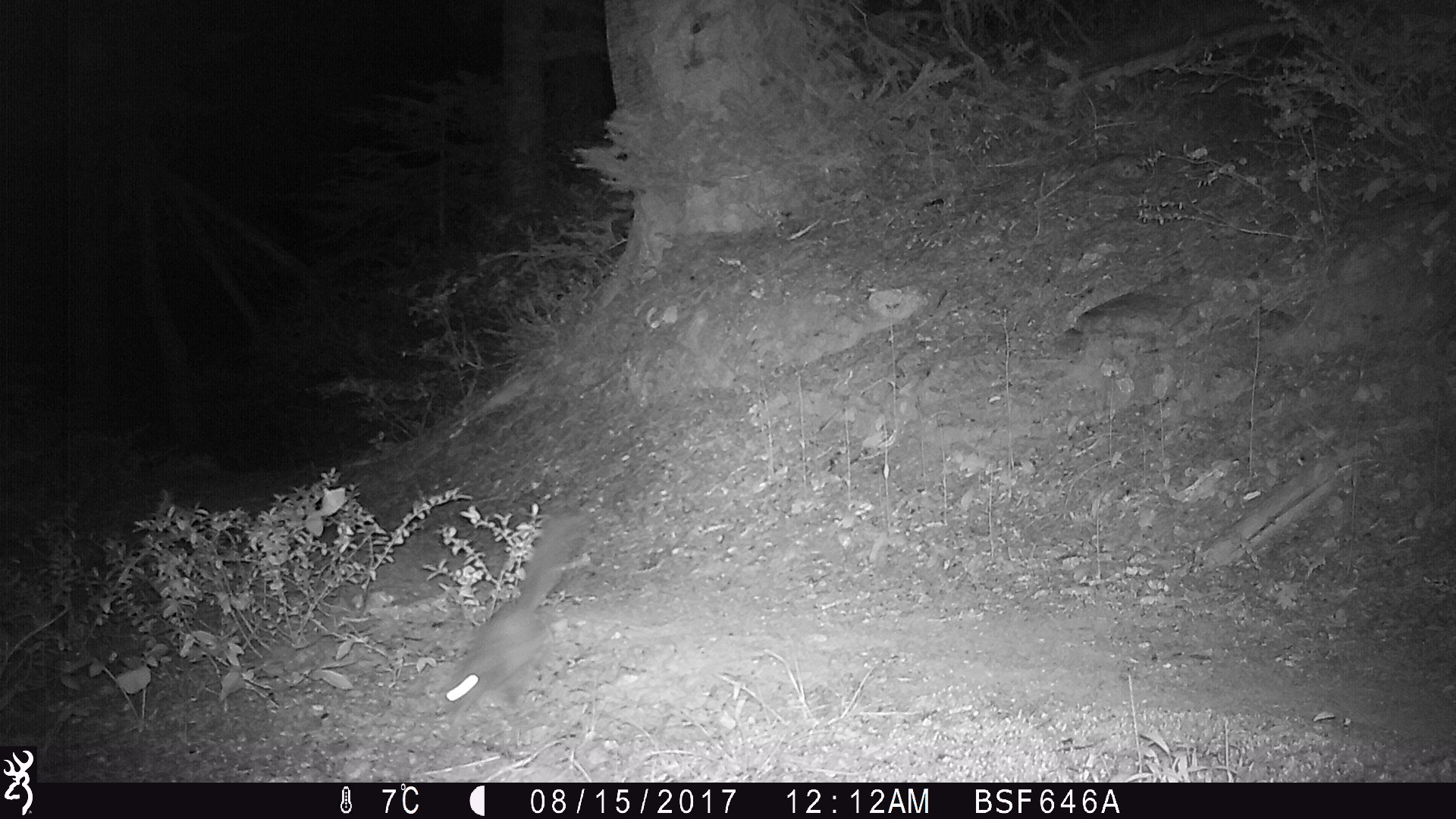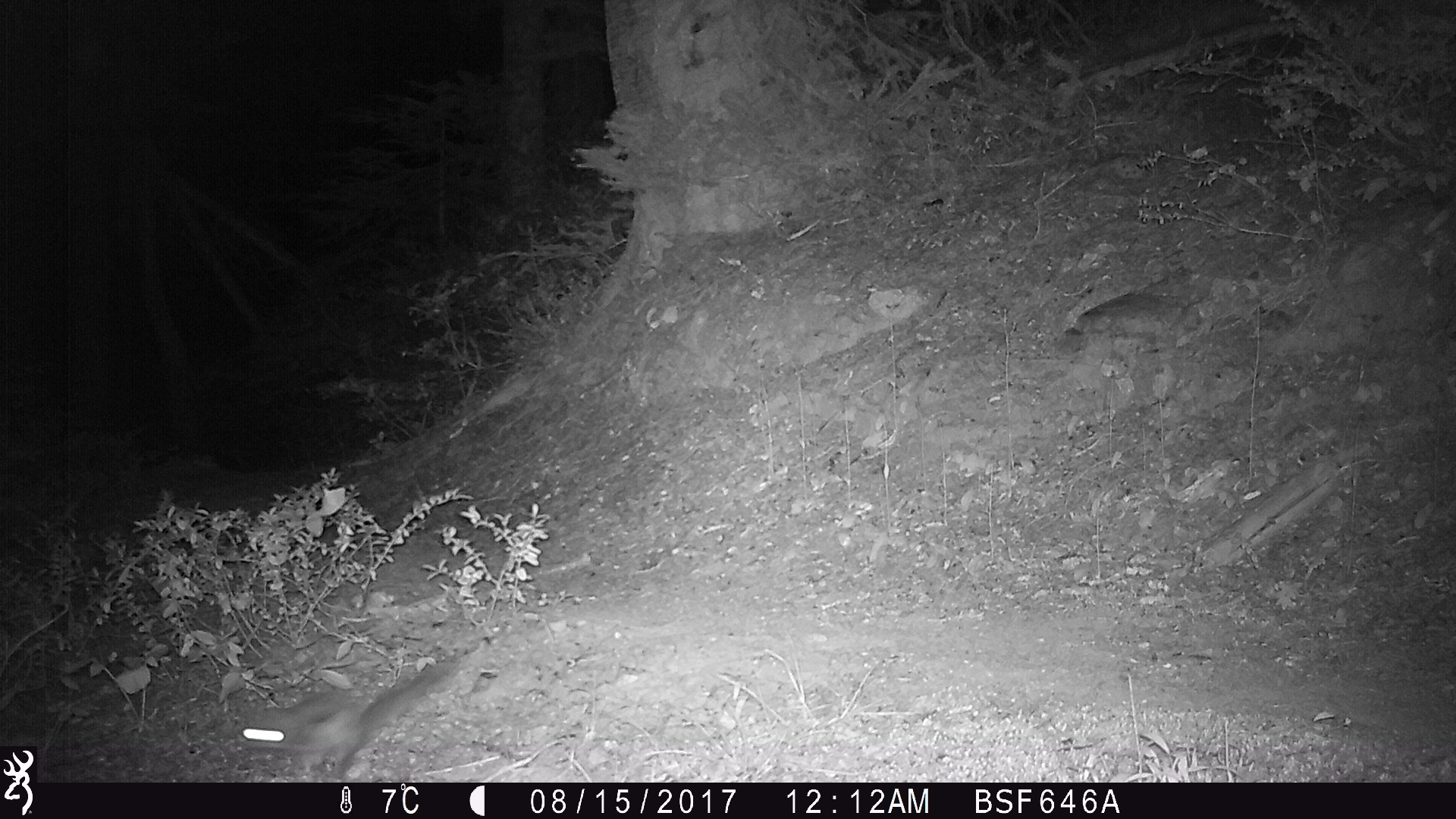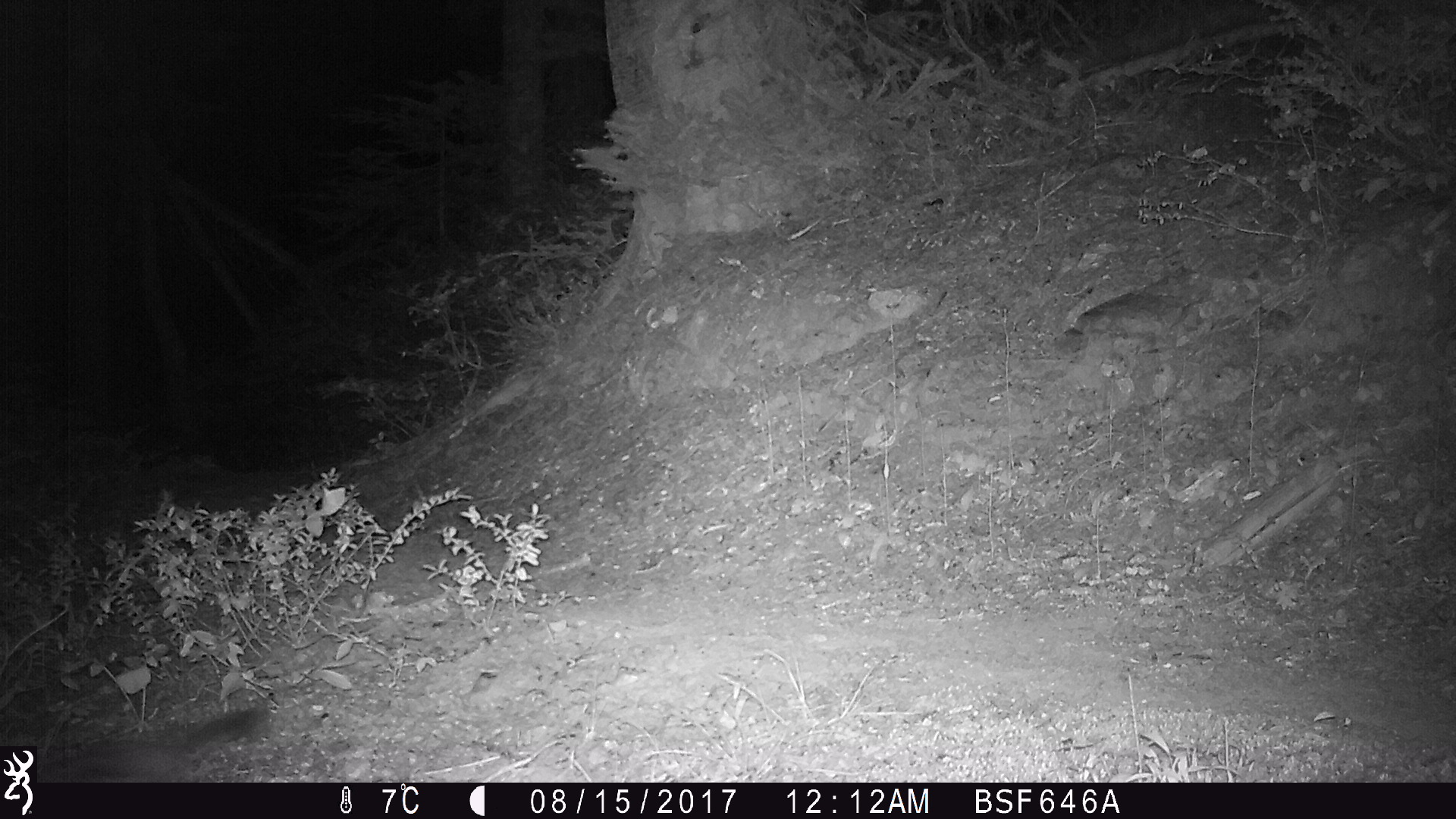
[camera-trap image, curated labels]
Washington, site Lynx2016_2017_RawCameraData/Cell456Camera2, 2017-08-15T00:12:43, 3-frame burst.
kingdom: Animalia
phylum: Chordata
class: Mammalia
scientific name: Mammalia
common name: small mammal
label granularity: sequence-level